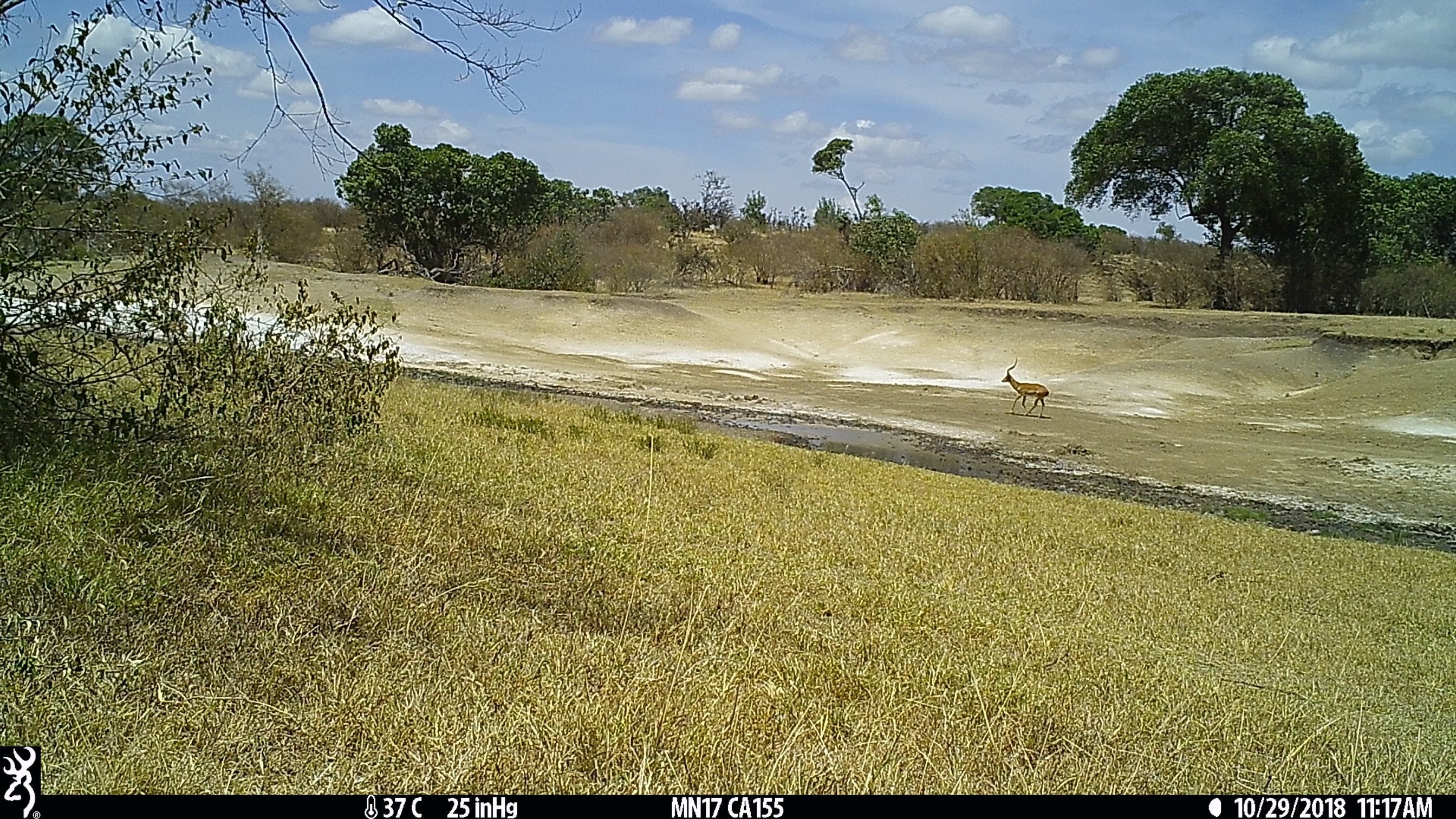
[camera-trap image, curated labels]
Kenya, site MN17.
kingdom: Animalia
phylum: Chordata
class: Mammalia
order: Artiodactyla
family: Bovidae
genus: Aepyceros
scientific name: Aepyceros melampus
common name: impala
Impala (Aepyceros melampus).